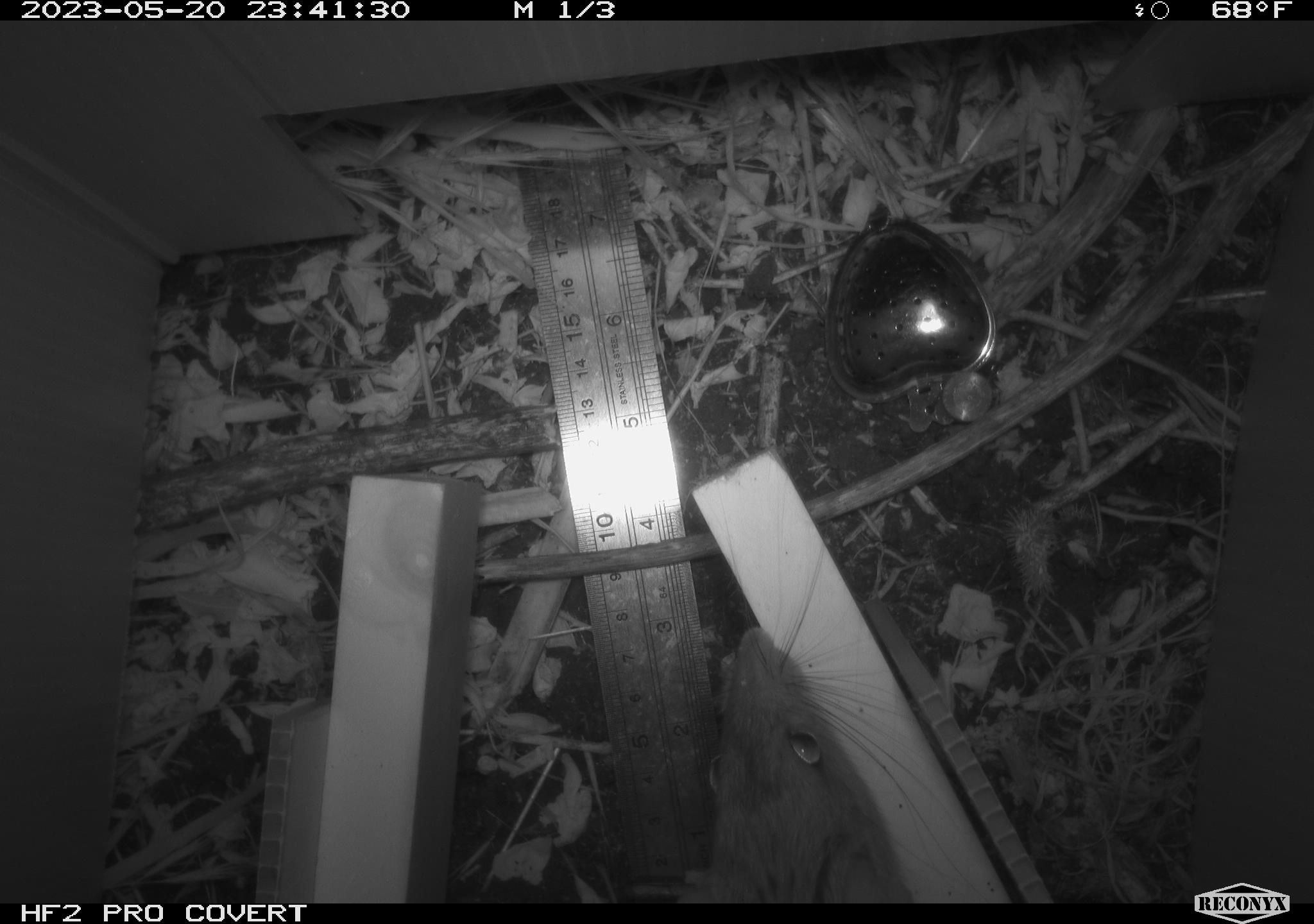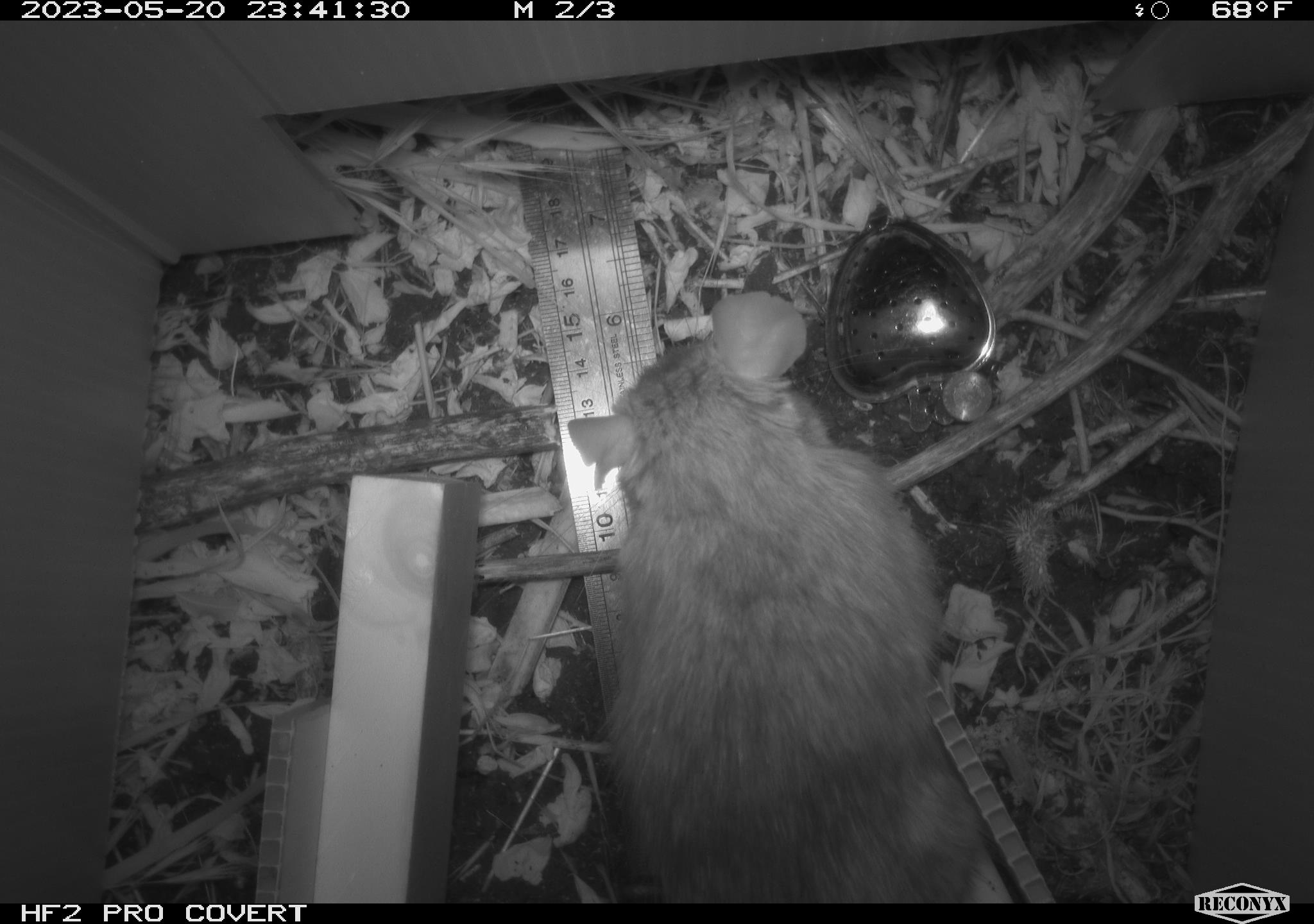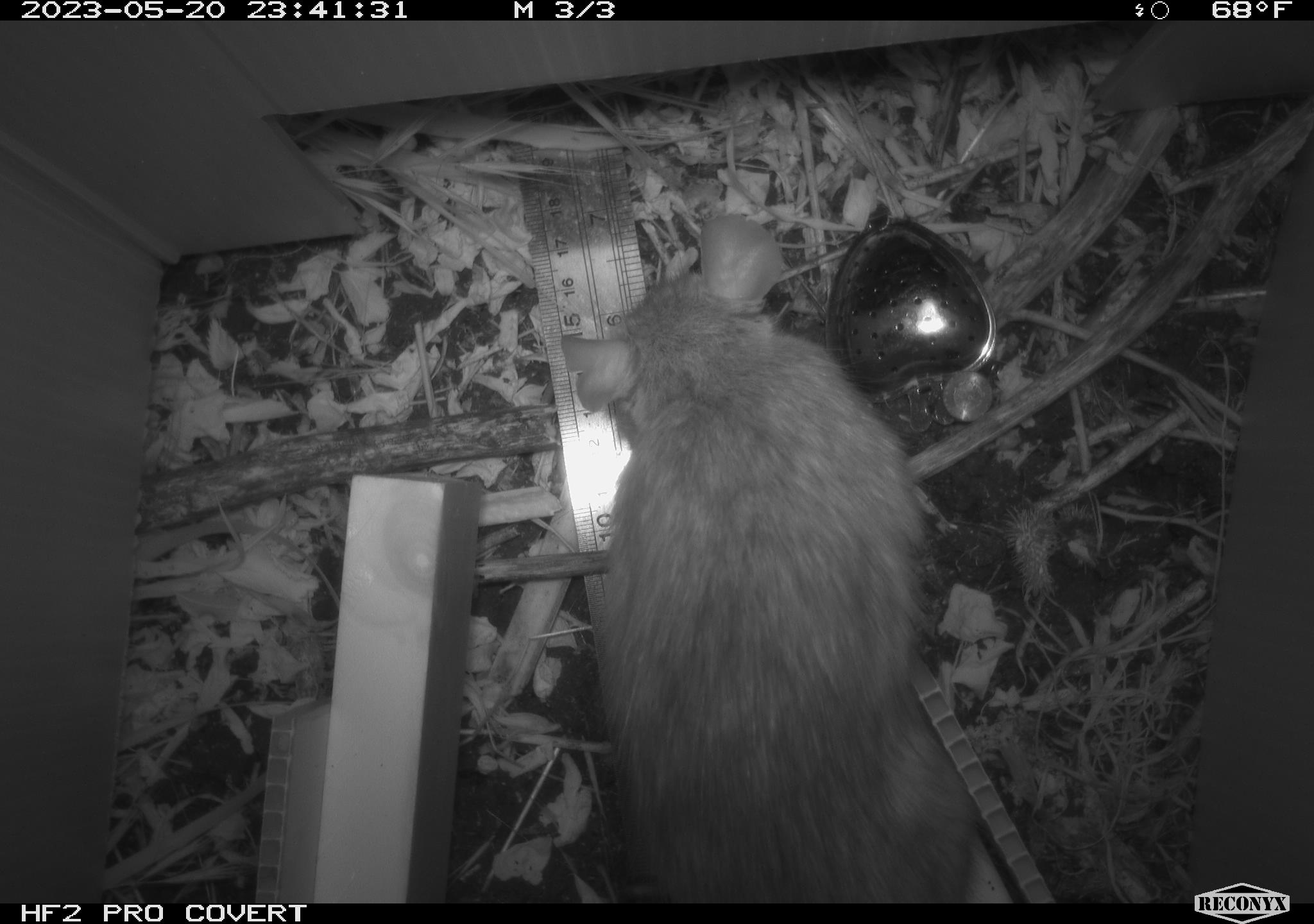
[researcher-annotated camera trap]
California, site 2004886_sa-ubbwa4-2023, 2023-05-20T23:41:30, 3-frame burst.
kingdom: Animalia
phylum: Chordata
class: Mammalia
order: Rodentia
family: Muridae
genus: Rattus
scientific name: Rattus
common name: rat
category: rattus species